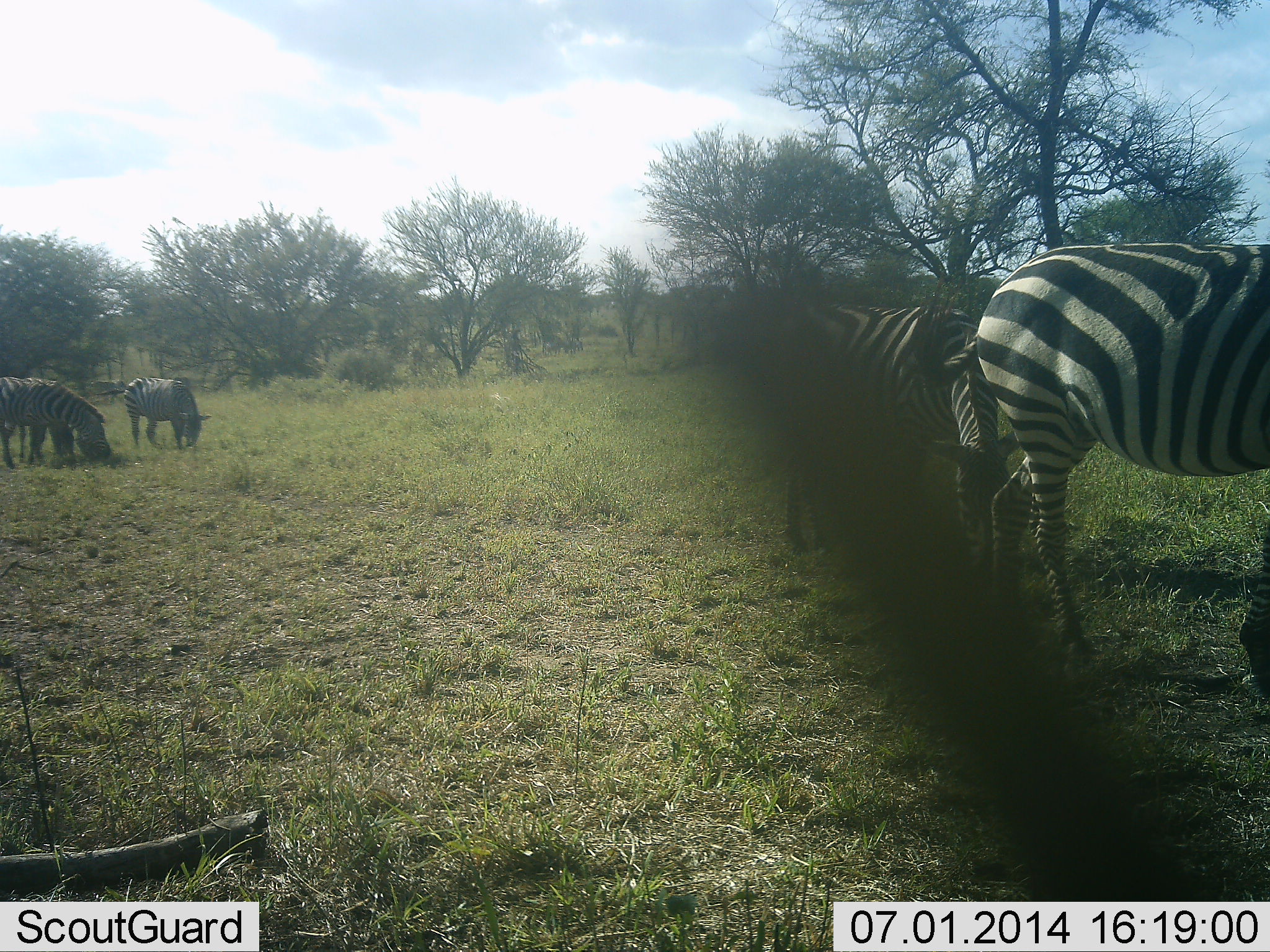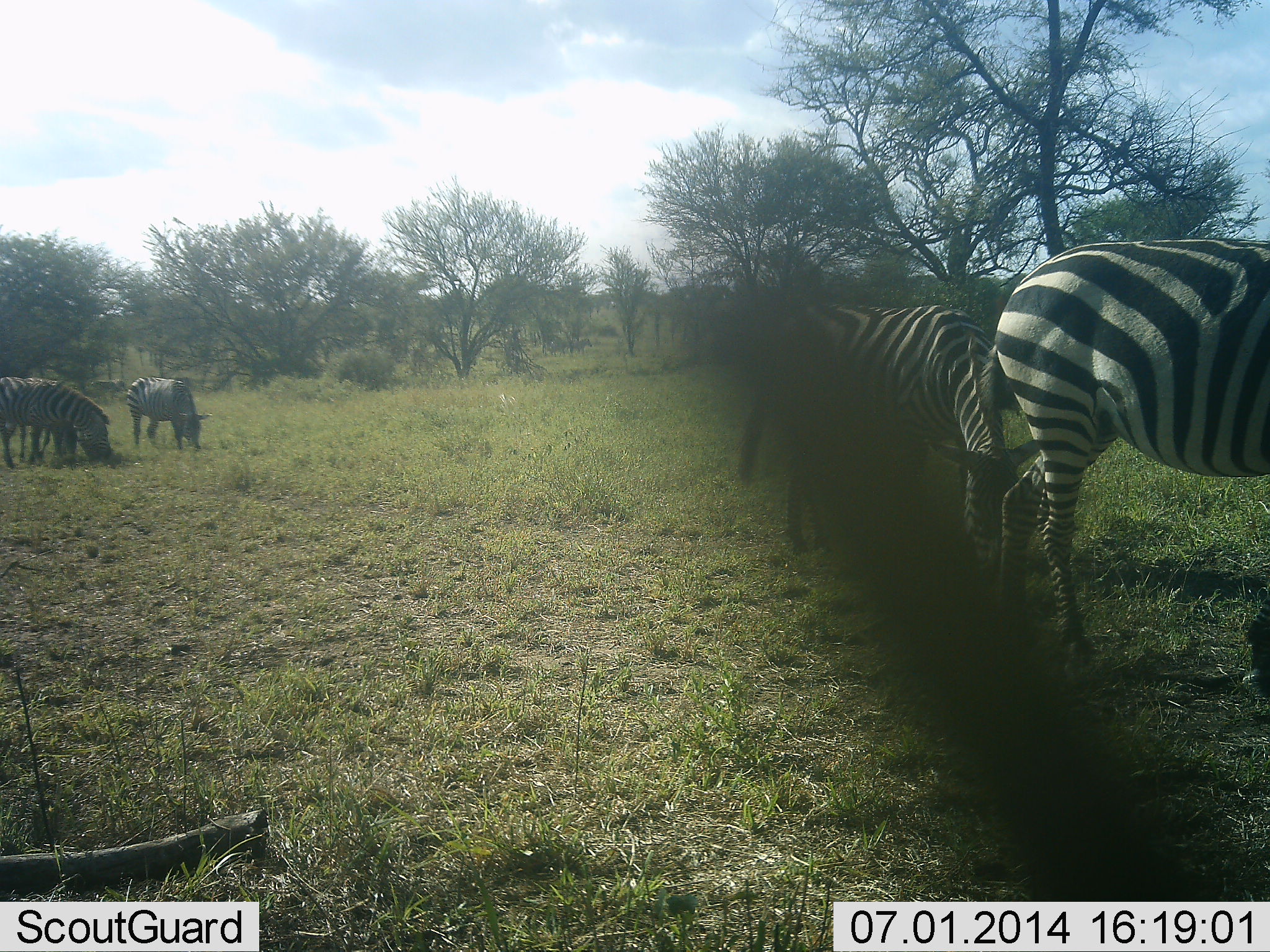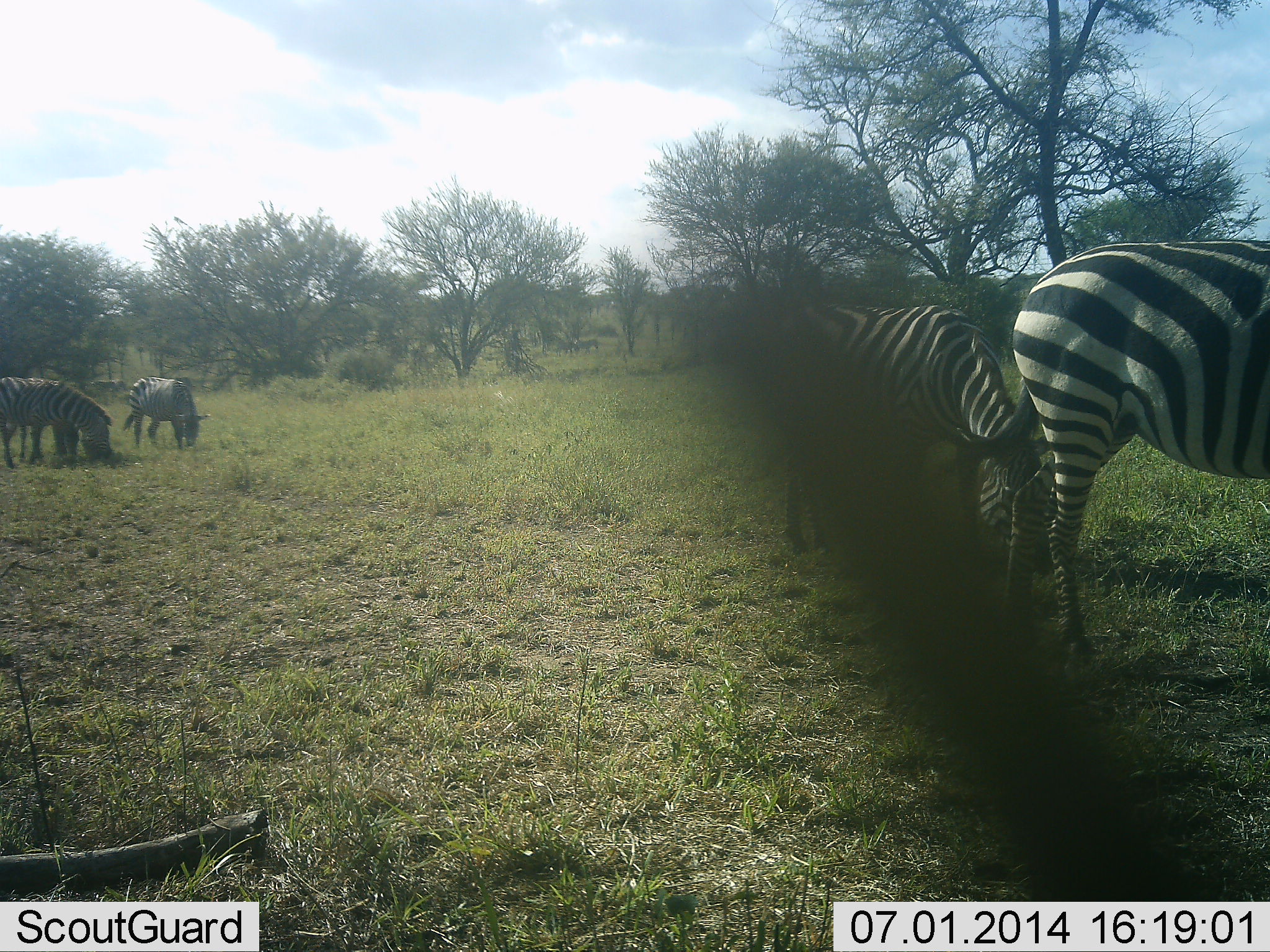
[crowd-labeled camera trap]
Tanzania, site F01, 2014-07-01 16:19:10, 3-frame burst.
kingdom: Animalia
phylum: Chordata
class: Mammalia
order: Perissodactyla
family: Equidae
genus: Equus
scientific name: Equus quagga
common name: plains zebra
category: zebra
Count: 5.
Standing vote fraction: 36%.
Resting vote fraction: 9%.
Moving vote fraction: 27%.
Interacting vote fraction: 9%.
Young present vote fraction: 0%.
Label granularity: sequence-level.